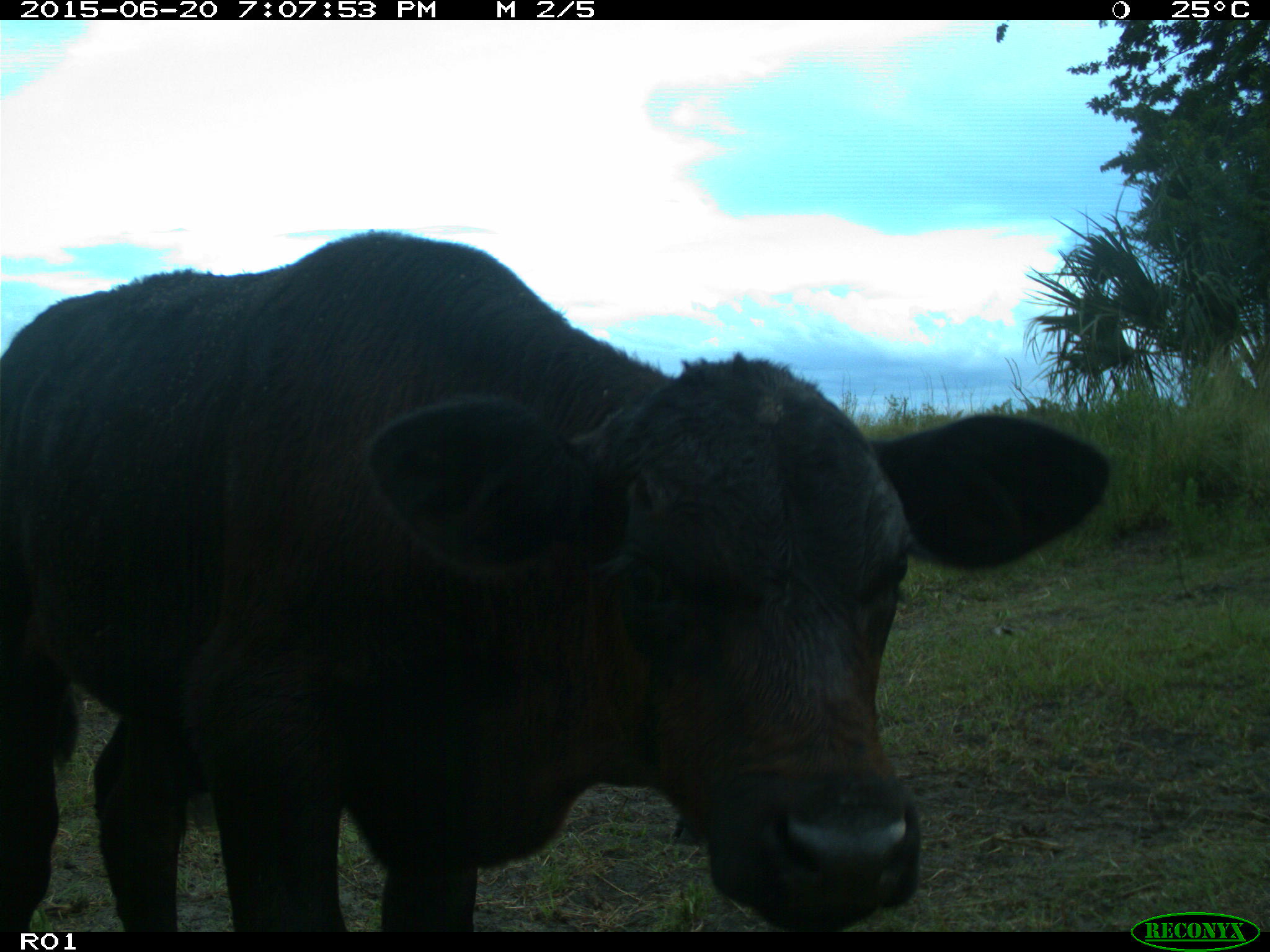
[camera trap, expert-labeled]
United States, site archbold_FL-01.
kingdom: Animalia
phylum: Chordata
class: Mammalia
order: Artiodactyla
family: Bovidae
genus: Bos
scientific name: Bos taurus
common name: domestic cow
Bos taurus (domestic cow).